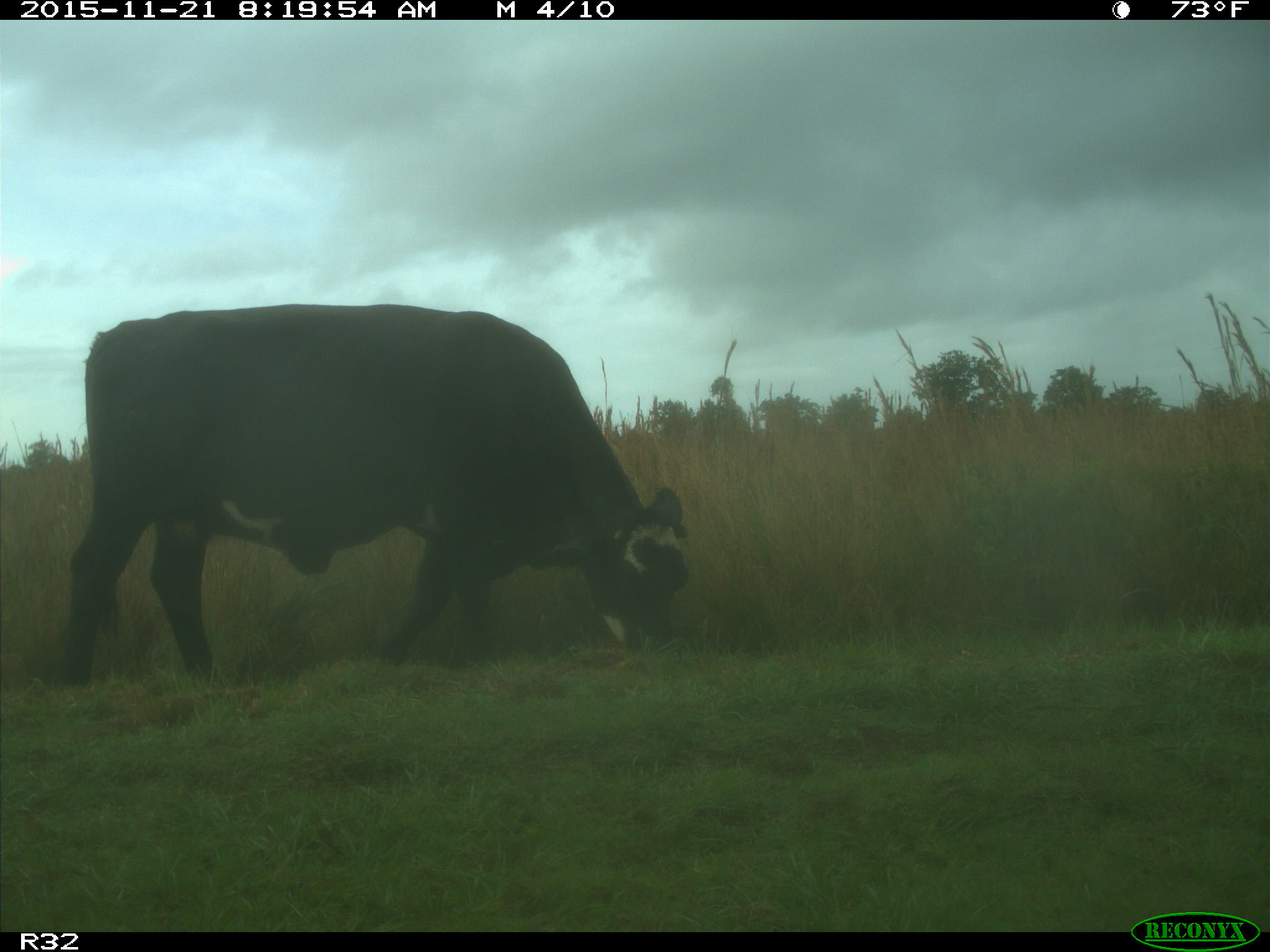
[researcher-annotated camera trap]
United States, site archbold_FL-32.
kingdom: Animalia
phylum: Chordata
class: Mammalia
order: Artiodactyla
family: Bovidae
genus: Bos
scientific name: Bos taurus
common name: domestic cow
Bos taurus (domestic cow).